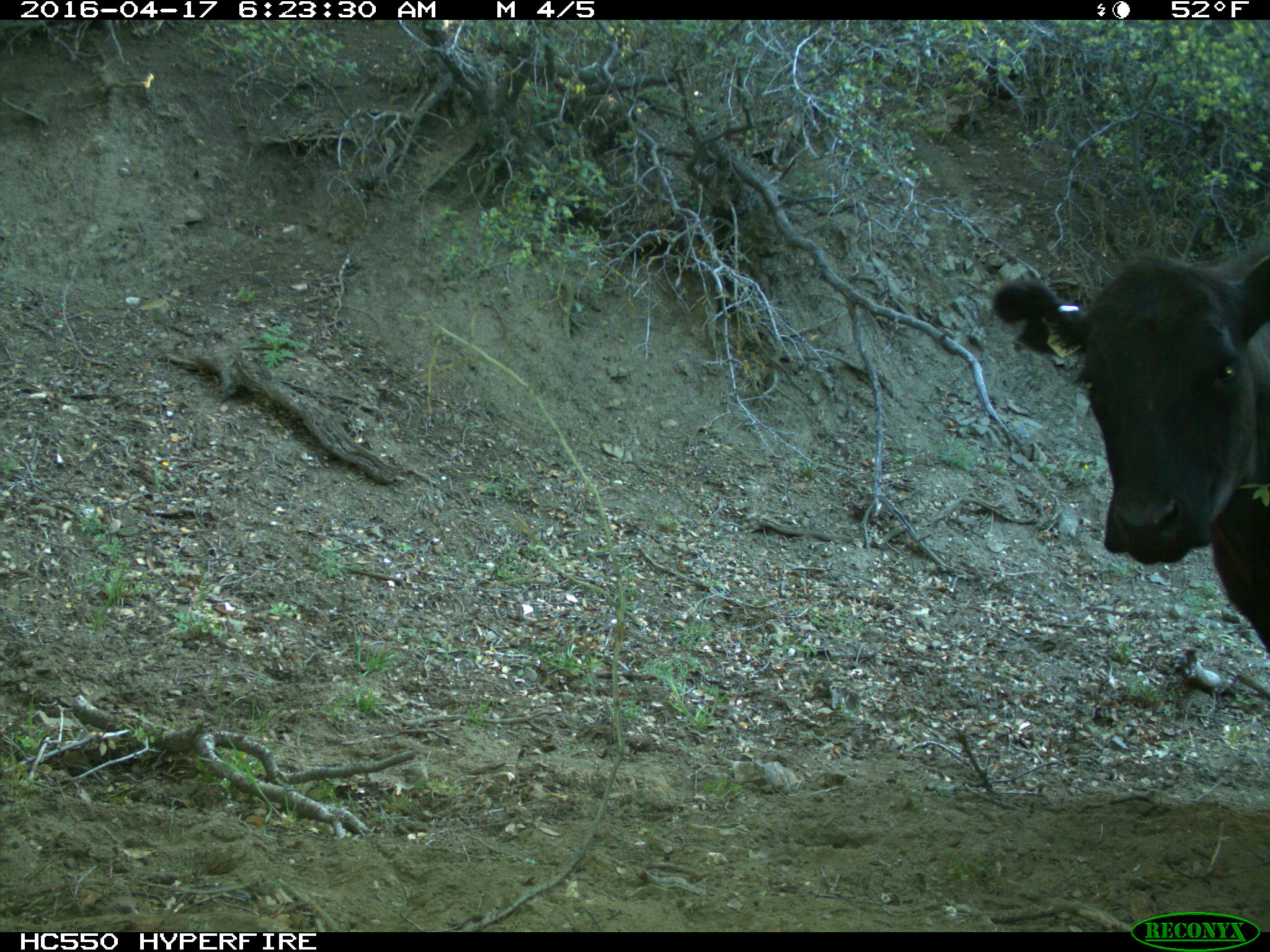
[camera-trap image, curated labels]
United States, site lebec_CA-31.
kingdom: Animalia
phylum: Chordata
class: Mammalia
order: Artiodactyla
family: Bovidae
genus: Bos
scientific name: Bos taurus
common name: domestic cow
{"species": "Bos taurus (domestic cow)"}